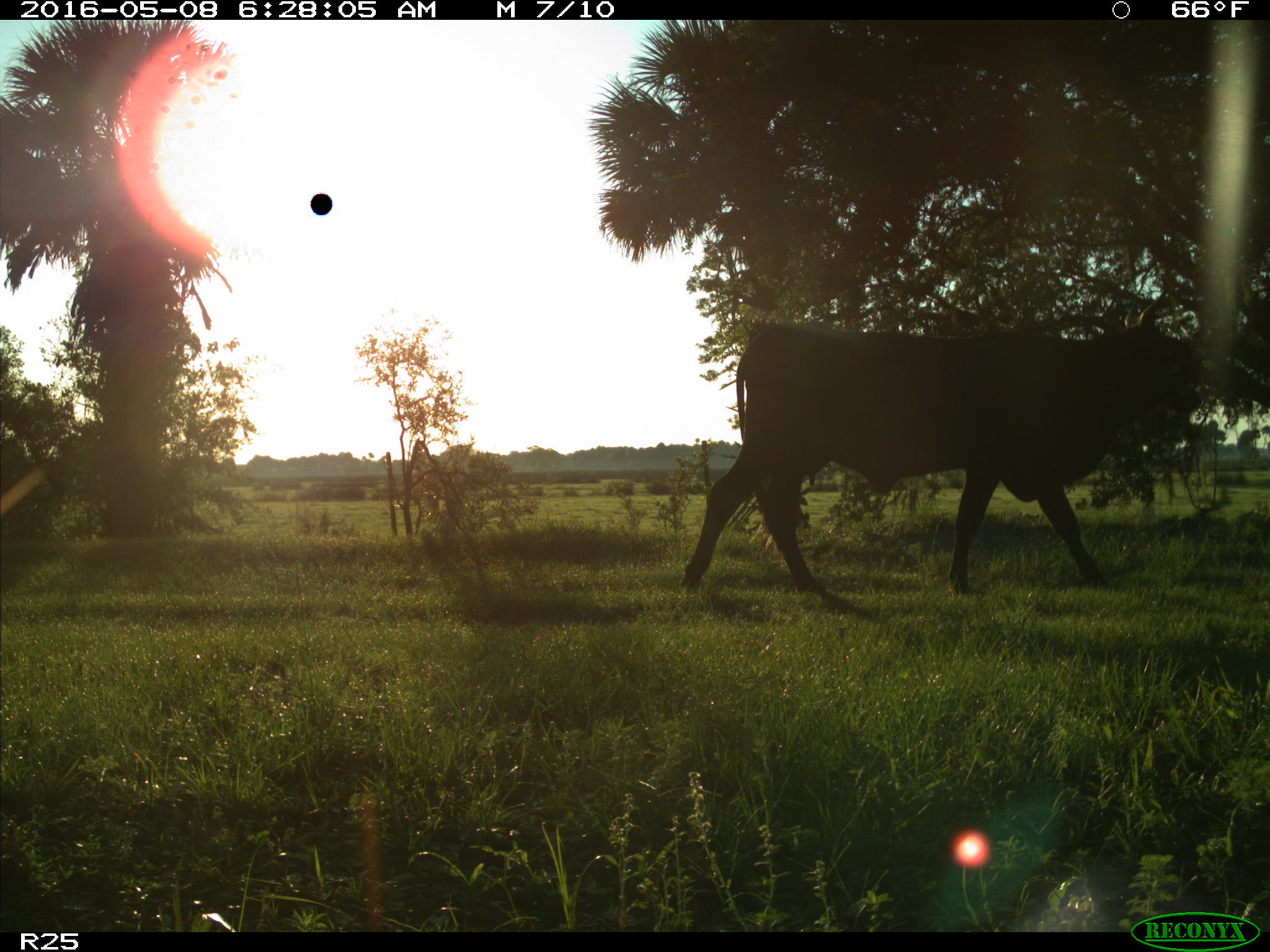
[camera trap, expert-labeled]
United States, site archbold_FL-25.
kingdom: Animalia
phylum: Chordata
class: Mammalia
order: Artiodactyla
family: Bovidae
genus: Bos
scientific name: Bos taurus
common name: domestic cow